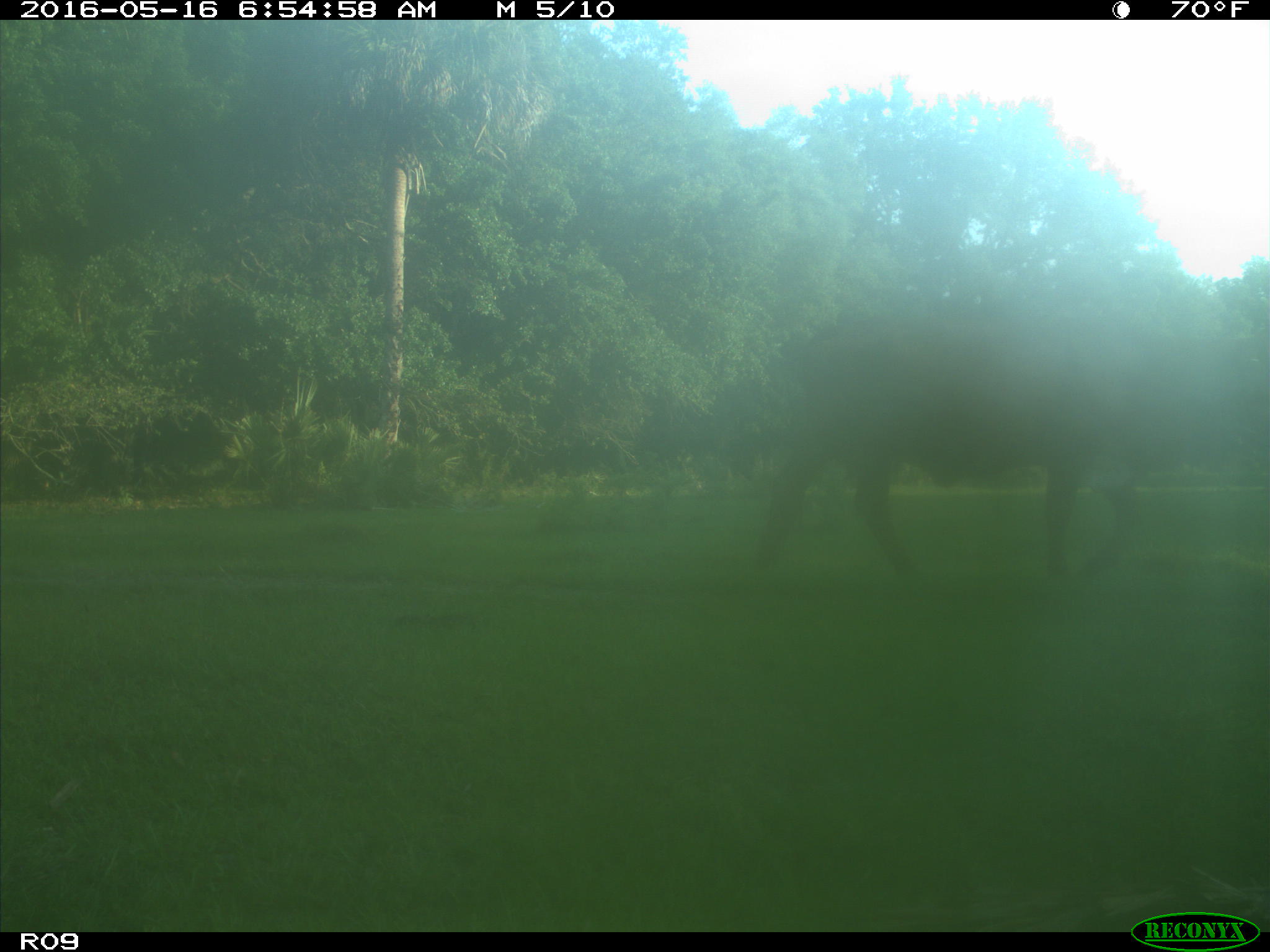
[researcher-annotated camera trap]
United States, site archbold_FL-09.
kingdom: Animalia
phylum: Chordata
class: Mammalia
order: Artiodactyla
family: Bovidae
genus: Bos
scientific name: Bos taurus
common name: domestic cow